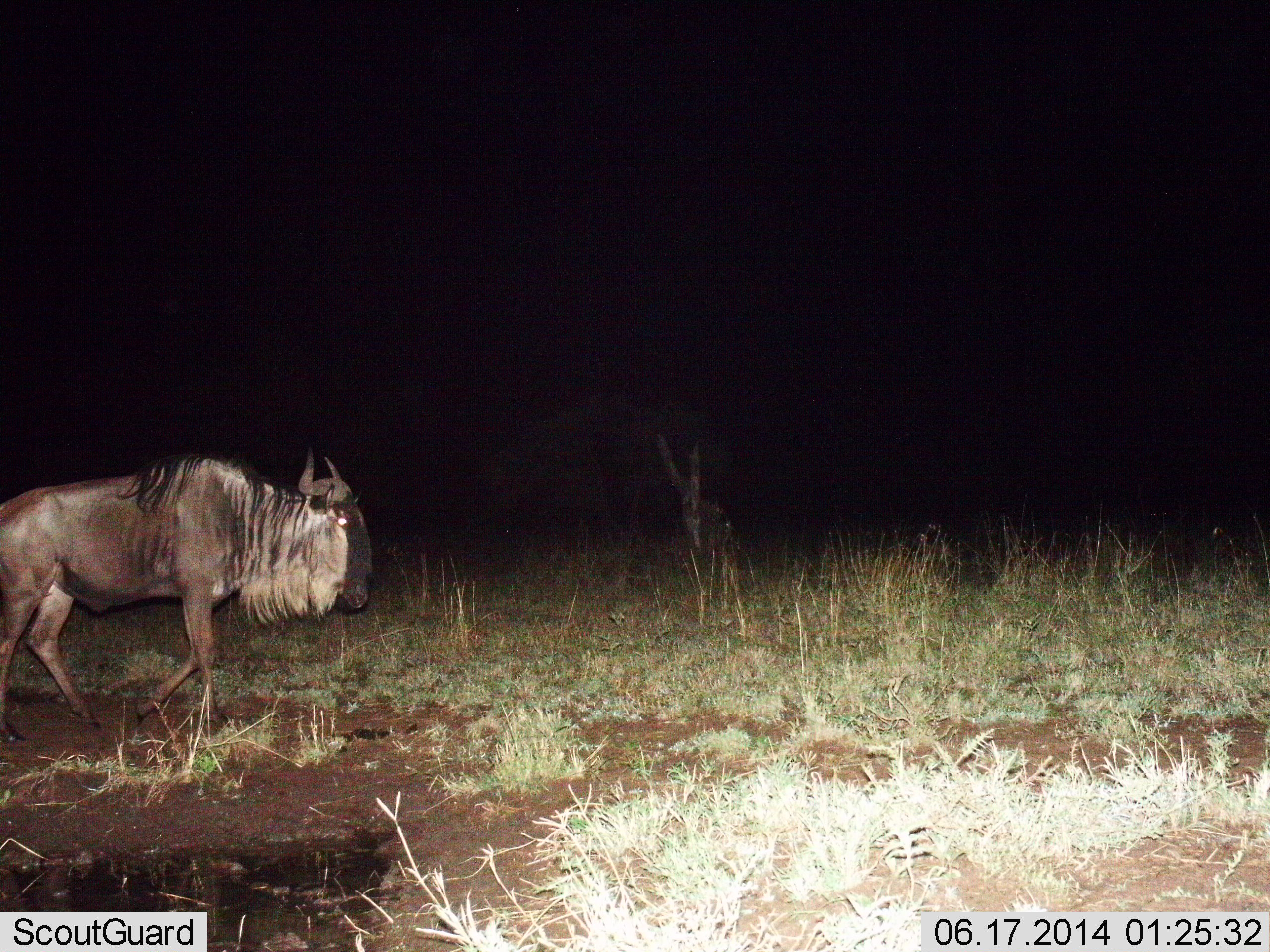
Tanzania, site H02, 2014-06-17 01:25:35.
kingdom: Animalia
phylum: Chordata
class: Mammalia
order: Artiodactyla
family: Bovidae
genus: Connochaetes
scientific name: Connochaetes taurinus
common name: blue wildebeest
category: wildebeest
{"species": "wildebeest (blue wildebeest) (Connochaetes taurinus)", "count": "1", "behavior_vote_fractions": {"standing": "30%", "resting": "0%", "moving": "70%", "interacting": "0%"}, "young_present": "0%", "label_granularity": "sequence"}